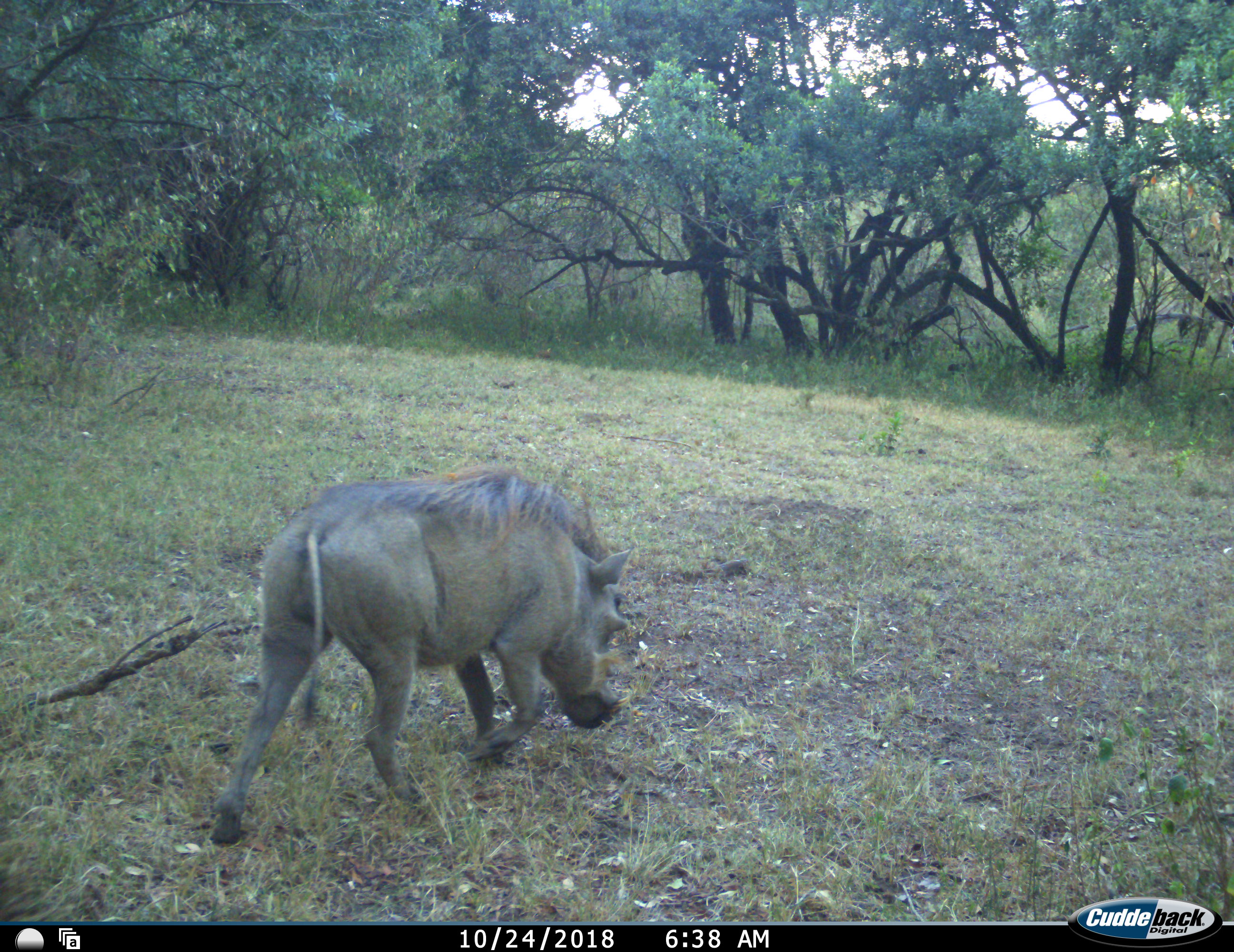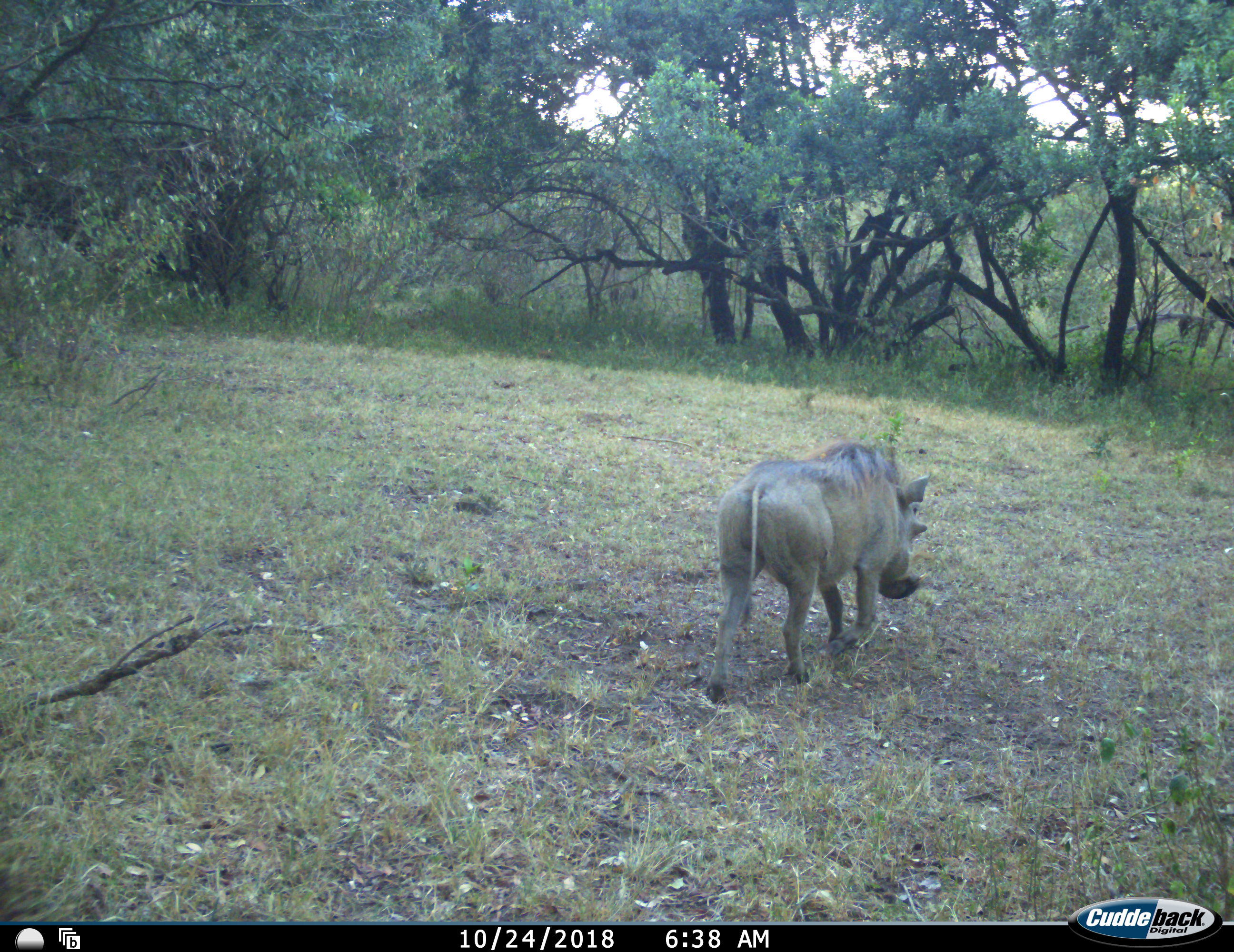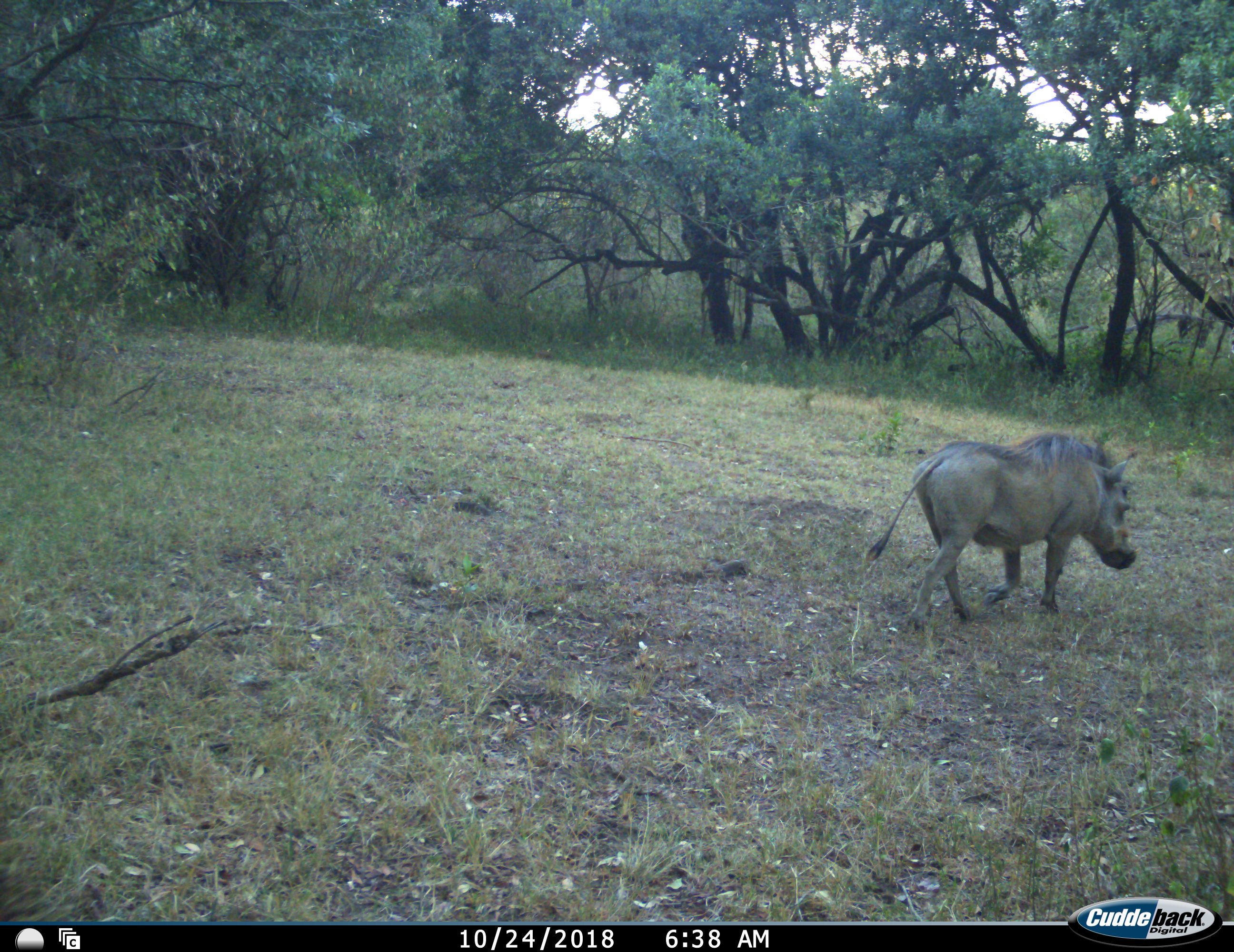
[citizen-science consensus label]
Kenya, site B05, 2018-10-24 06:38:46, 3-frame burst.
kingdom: Animalia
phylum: Chordata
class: Mammalia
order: Artiodactyla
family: Suidae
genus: Phacochoerus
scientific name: Phacochoerus africanus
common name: warthog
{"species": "warthog (Phacochoerus africanus)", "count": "1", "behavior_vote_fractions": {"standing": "10%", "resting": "0%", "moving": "80%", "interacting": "0%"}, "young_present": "0%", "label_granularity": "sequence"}